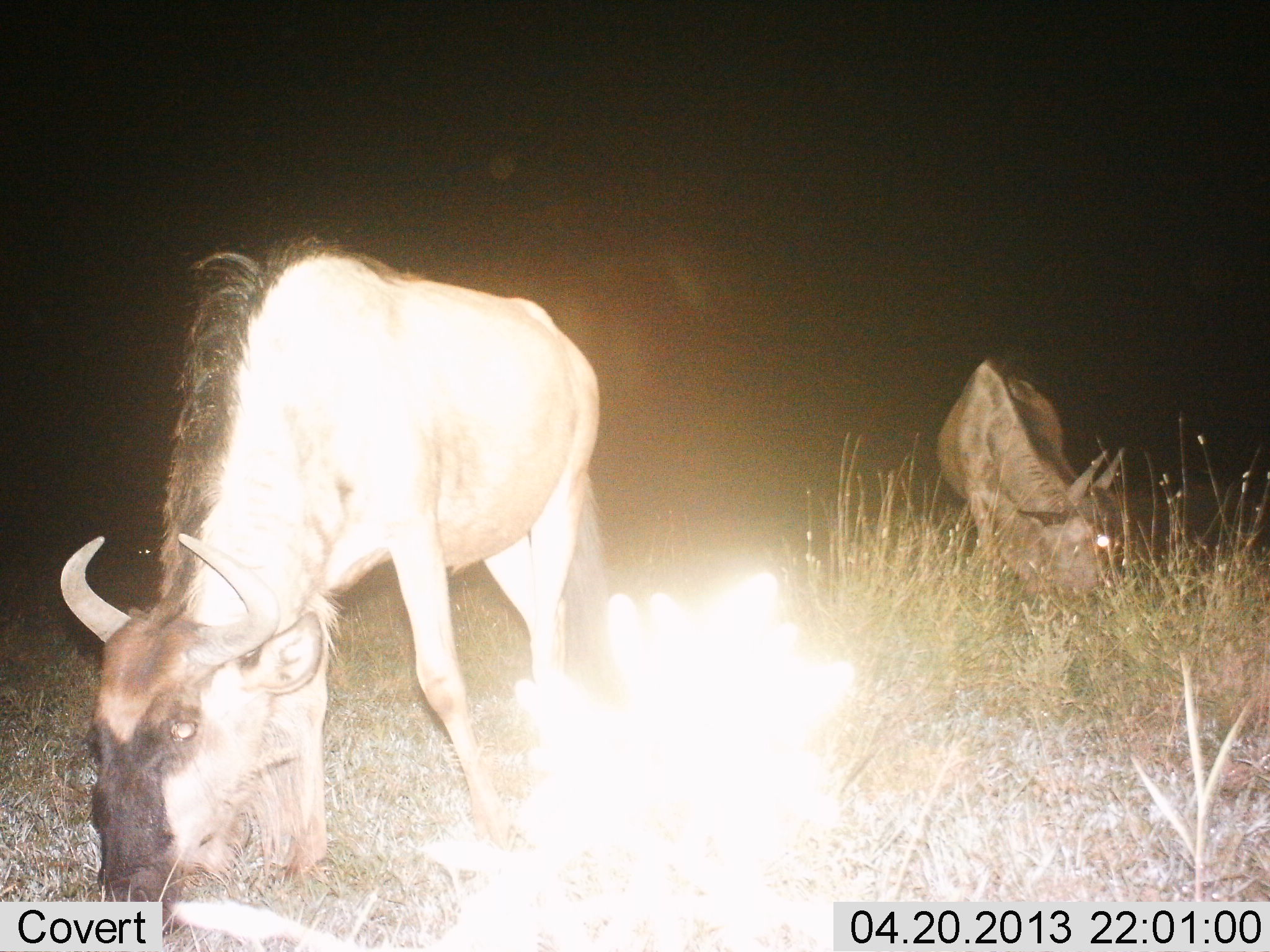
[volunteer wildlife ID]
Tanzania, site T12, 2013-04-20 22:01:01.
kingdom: Animalia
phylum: Chordata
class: Mammalia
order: Artiodactyla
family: Bovidae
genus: Connochaetes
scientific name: Connochaetes taurinus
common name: blue wildebeest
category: wildebeest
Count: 2.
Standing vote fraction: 16%.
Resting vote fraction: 0%.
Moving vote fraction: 6%.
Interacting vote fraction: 0%.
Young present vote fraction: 0%.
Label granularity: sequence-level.